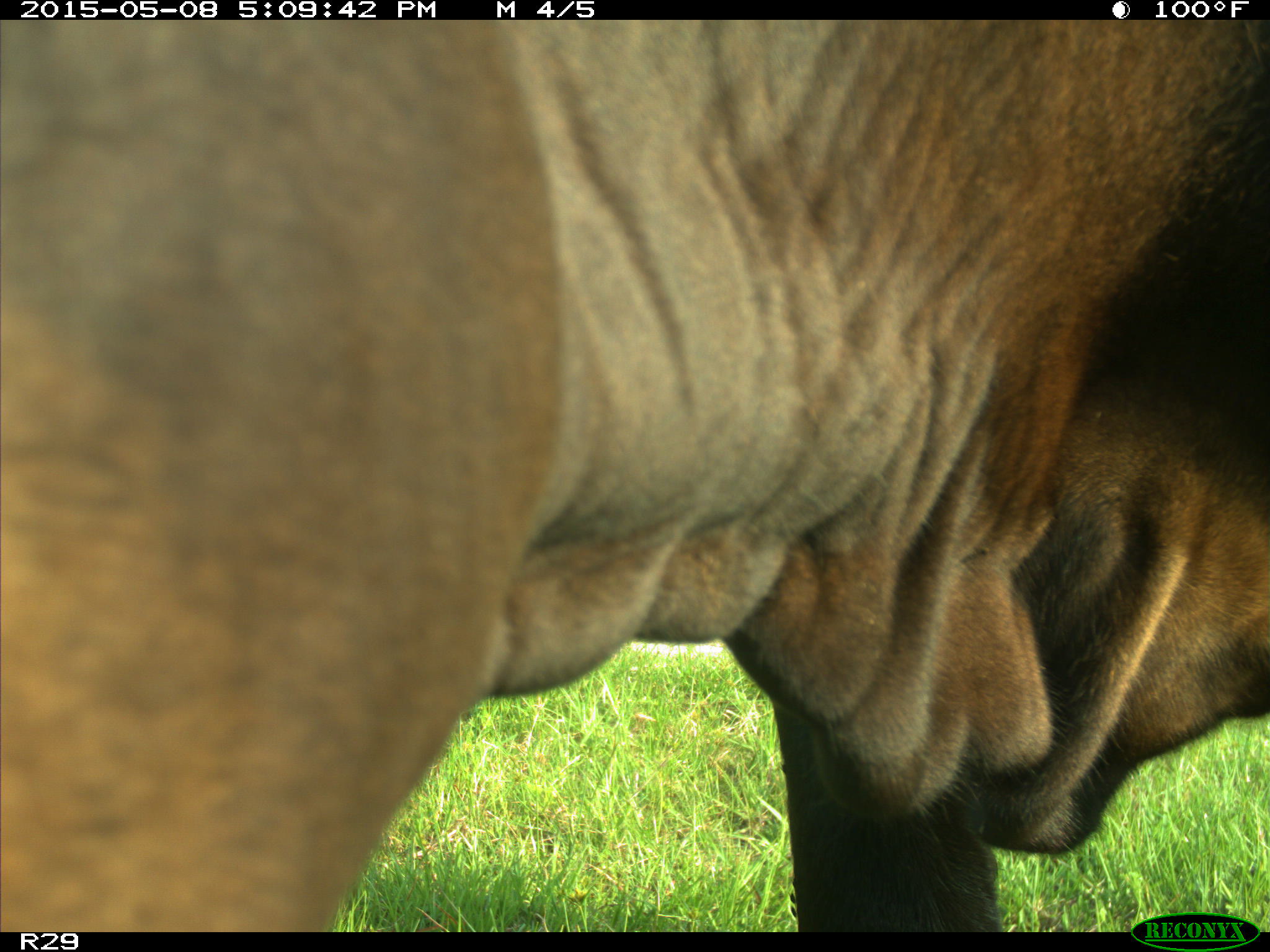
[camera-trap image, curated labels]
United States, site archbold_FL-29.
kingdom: Animalia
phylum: Chordata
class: Mammalia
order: Artiodactyla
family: Bovidae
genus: Bos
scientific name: Bos taurus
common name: domestic cow